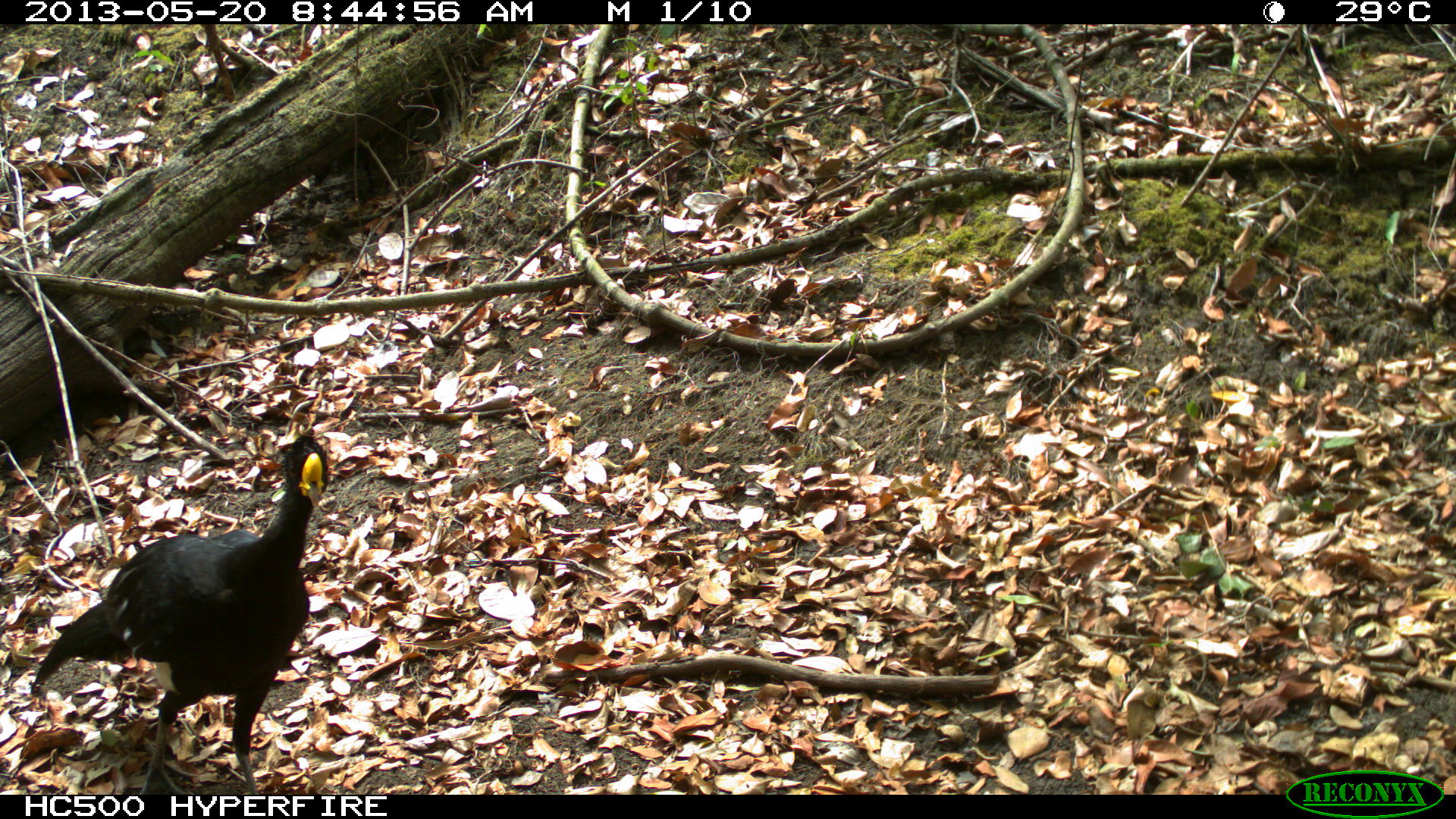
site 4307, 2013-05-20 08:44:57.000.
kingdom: Animalia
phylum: Chordata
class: Aves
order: Galliformes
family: Cracidae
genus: Crax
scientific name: Crax rubra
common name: great curassow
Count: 1.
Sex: male.